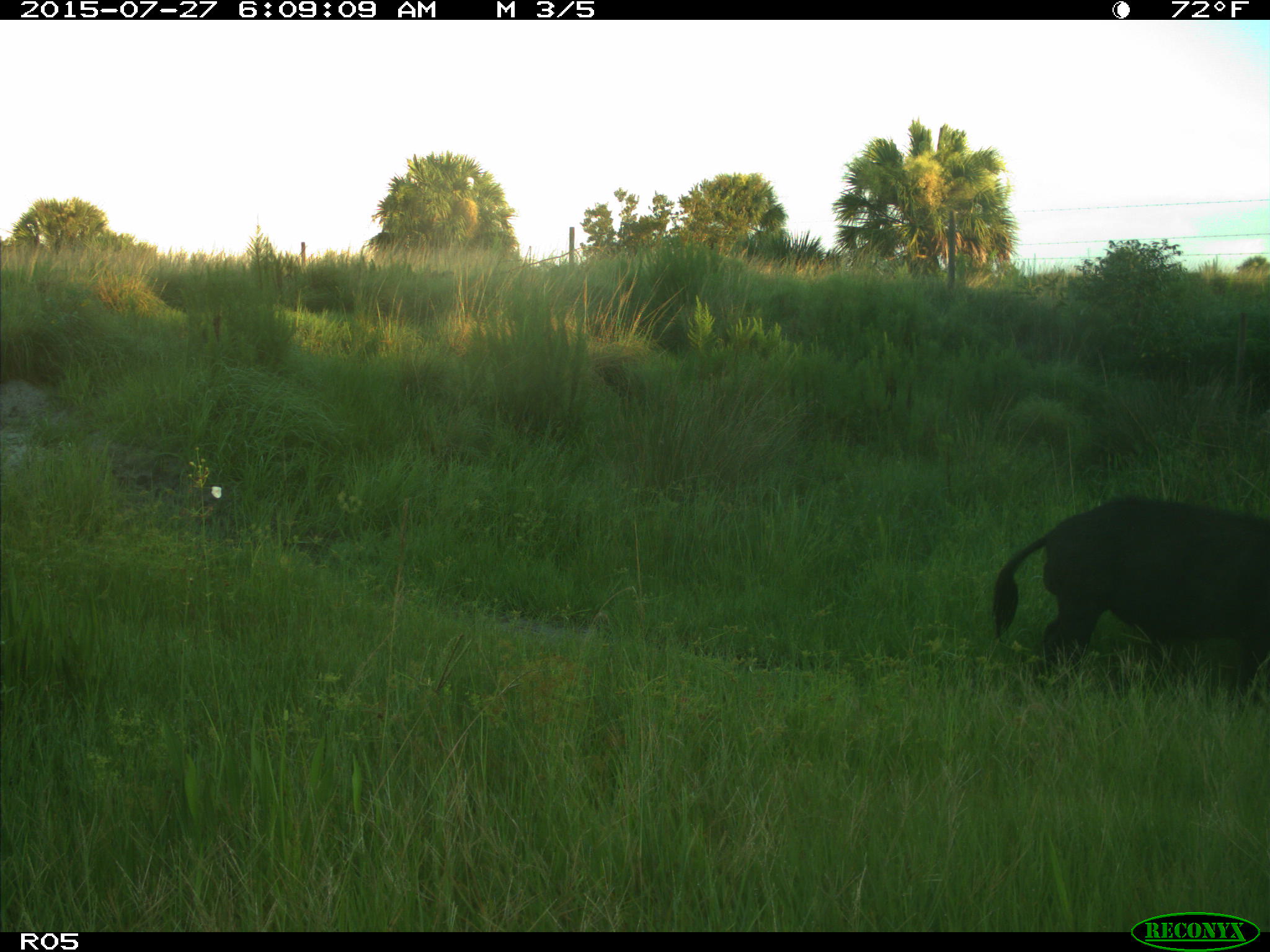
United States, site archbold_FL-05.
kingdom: Animalia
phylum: Chordata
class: Mammalia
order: Artiodactyla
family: Suidae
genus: Sus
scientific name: Sus scrofa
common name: wild boar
Sus scrofa (wild boar).